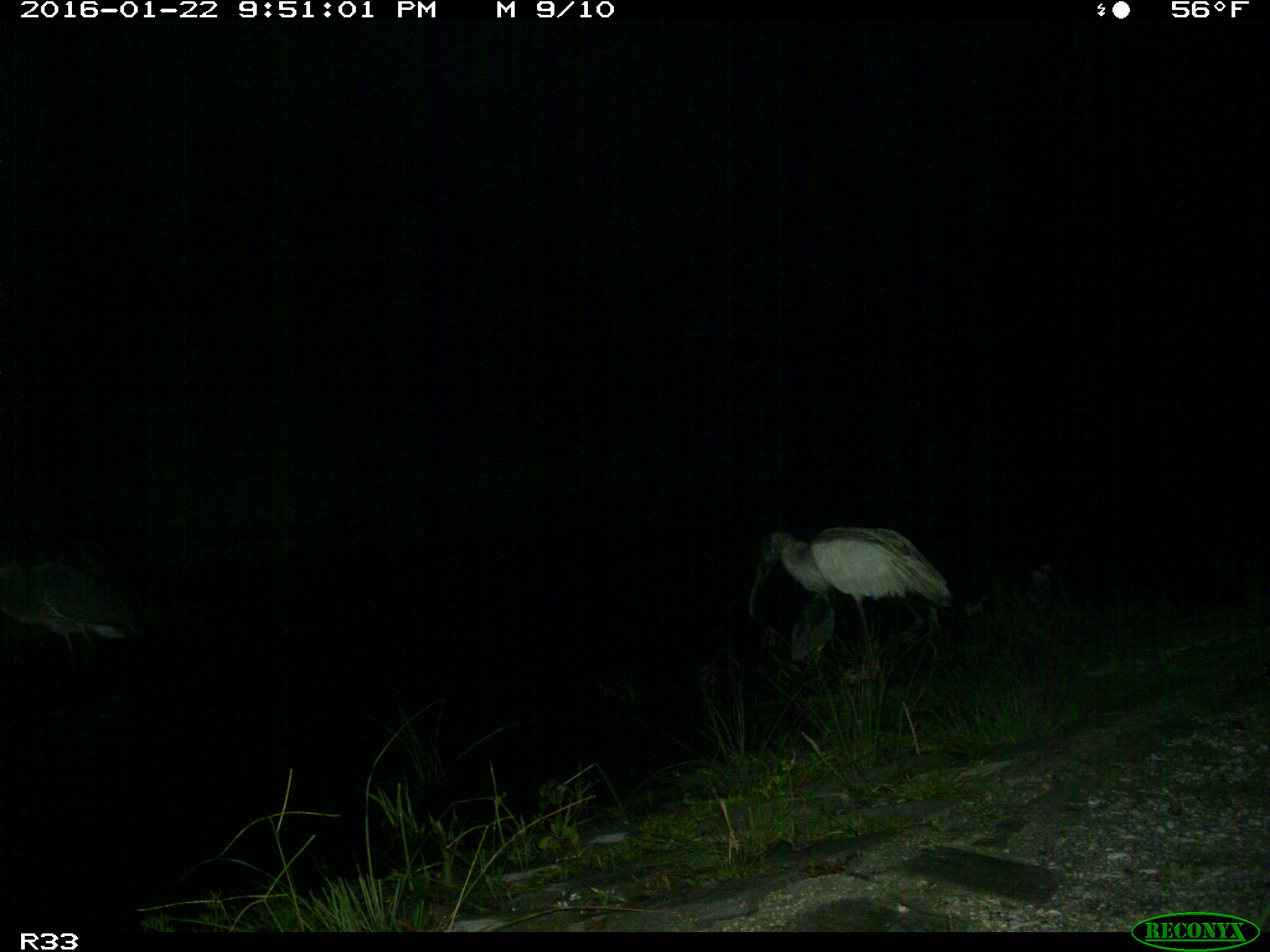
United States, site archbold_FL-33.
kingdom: Animalia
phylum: Chordata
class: Aves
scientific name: Aves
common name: birds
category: unidentified bird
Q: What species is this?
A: Unidentified bird (birds) (Aves).